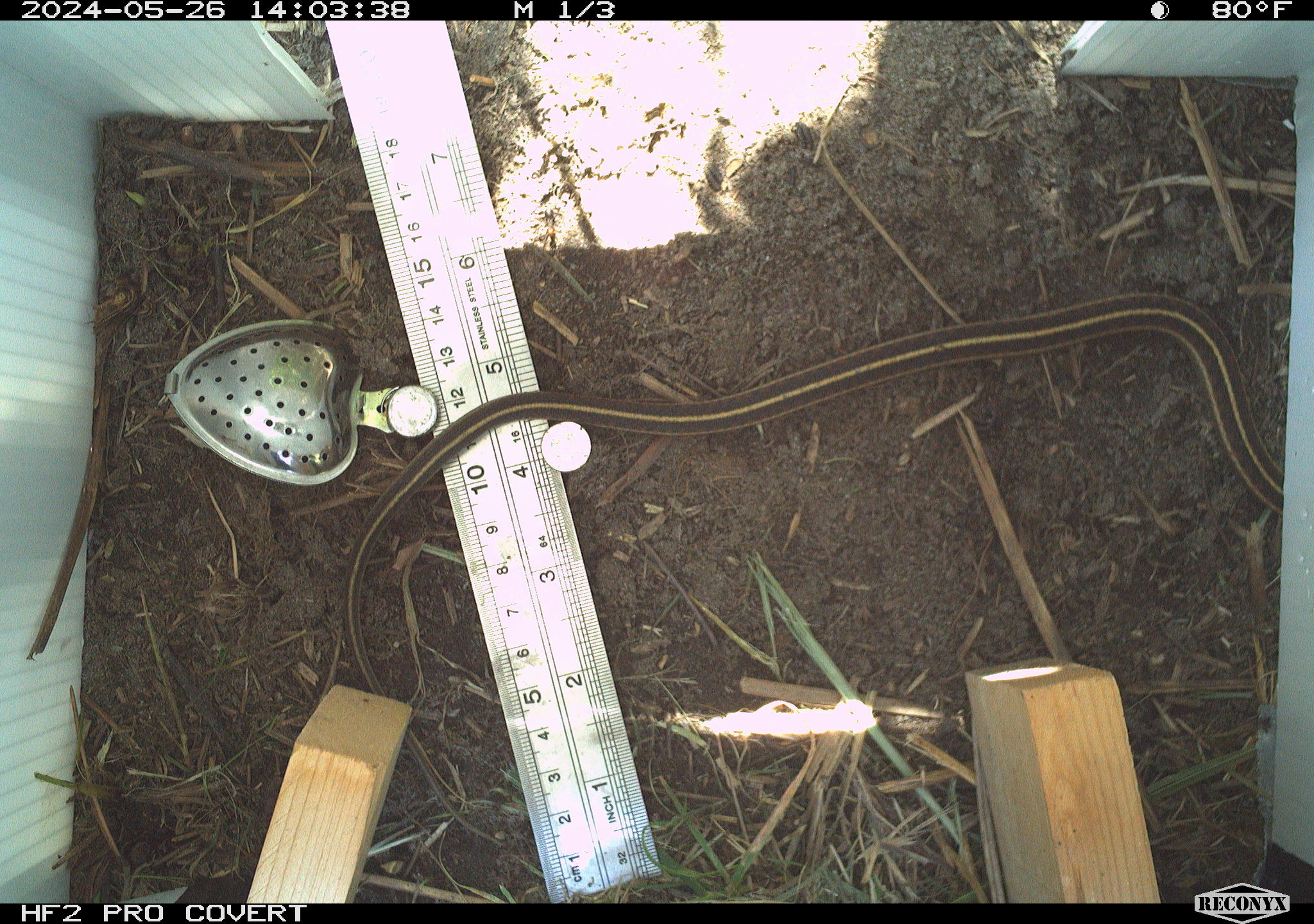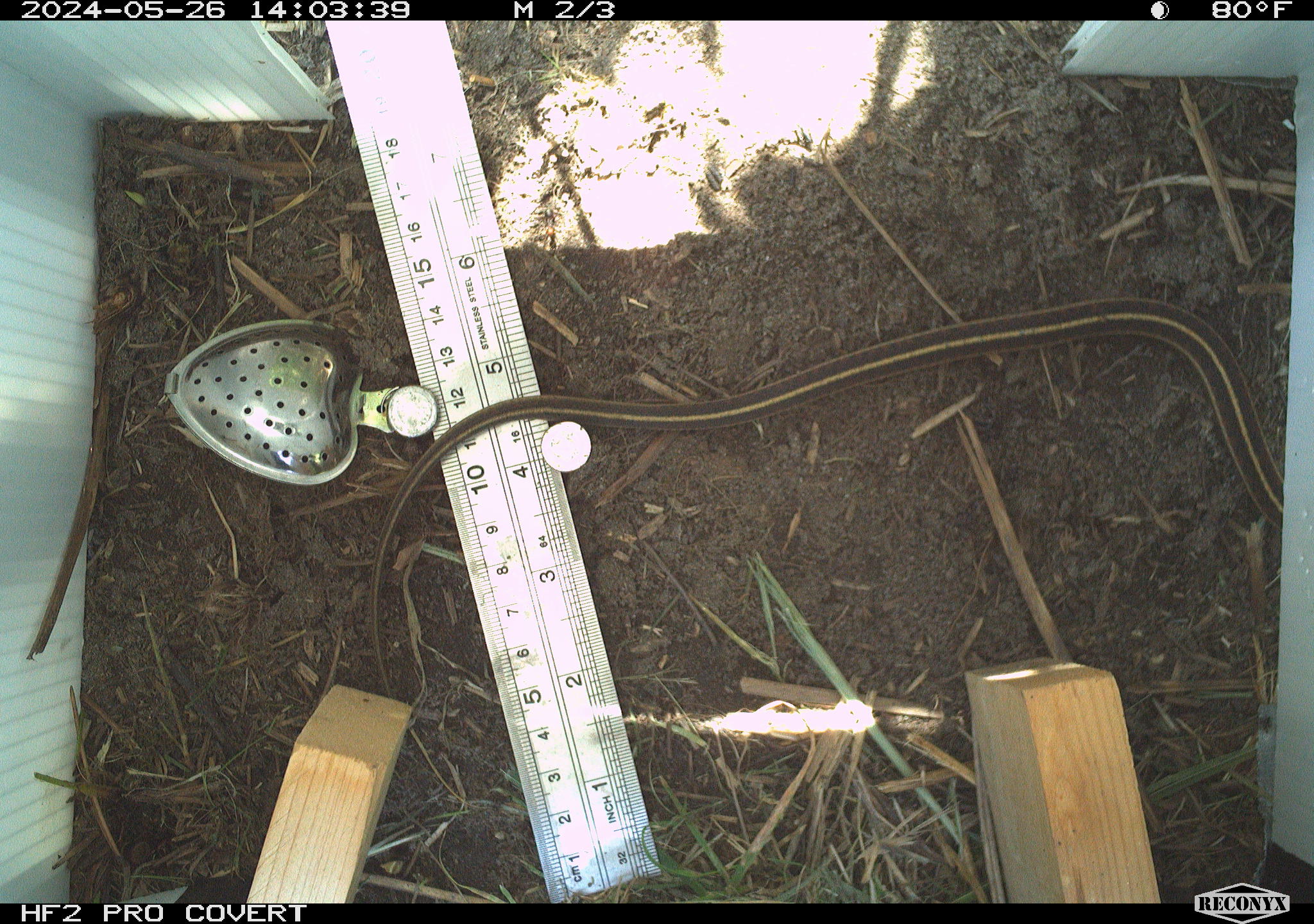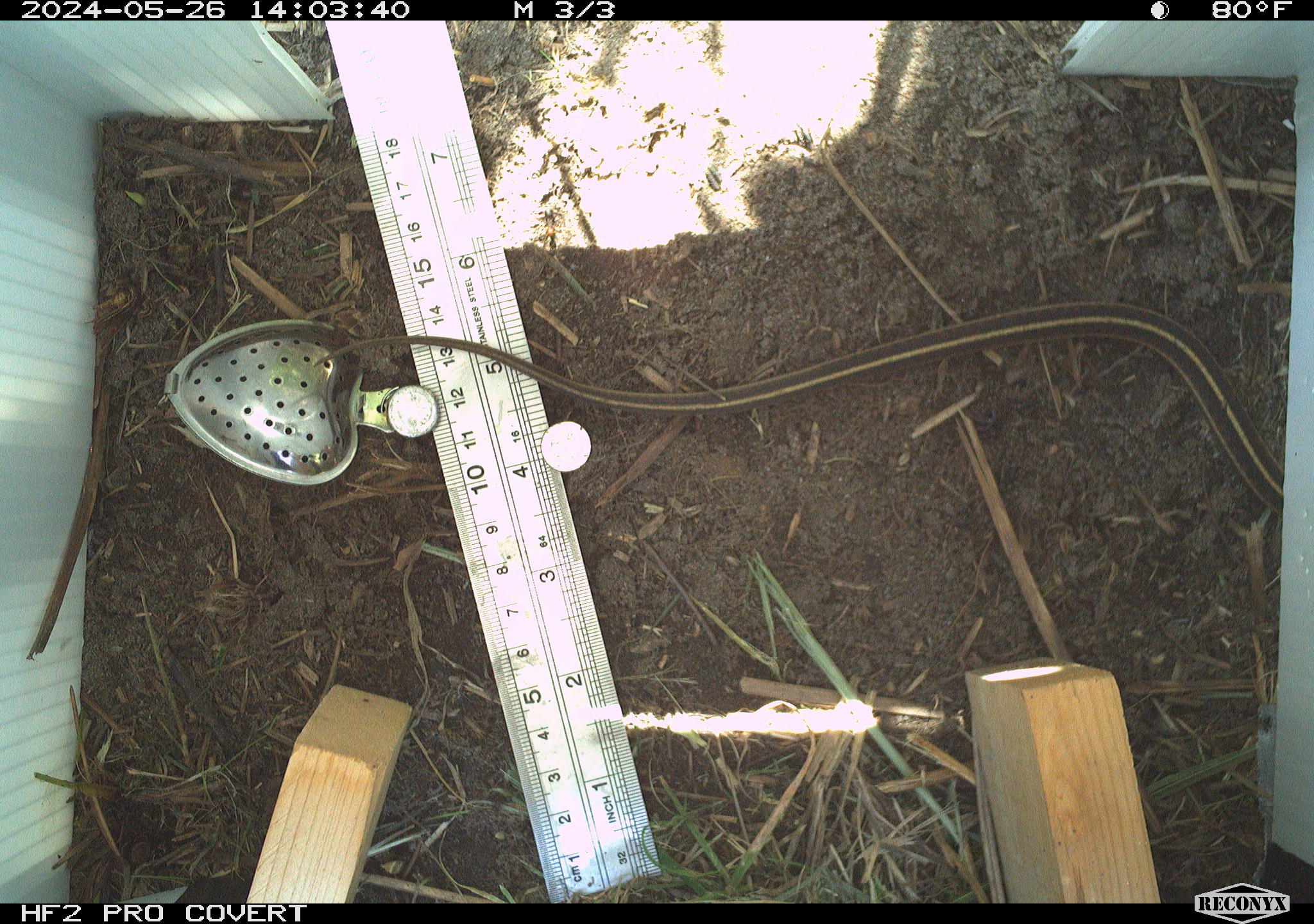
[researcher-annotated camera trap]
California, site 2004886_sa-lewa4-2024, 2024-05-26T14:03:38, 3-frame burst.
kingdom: Animalia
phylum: Chordata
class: Reptilia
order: Squamata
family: Colubridae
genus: Thamnophis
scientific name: Thamnophis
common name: american gartersnakes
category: thamnophis species